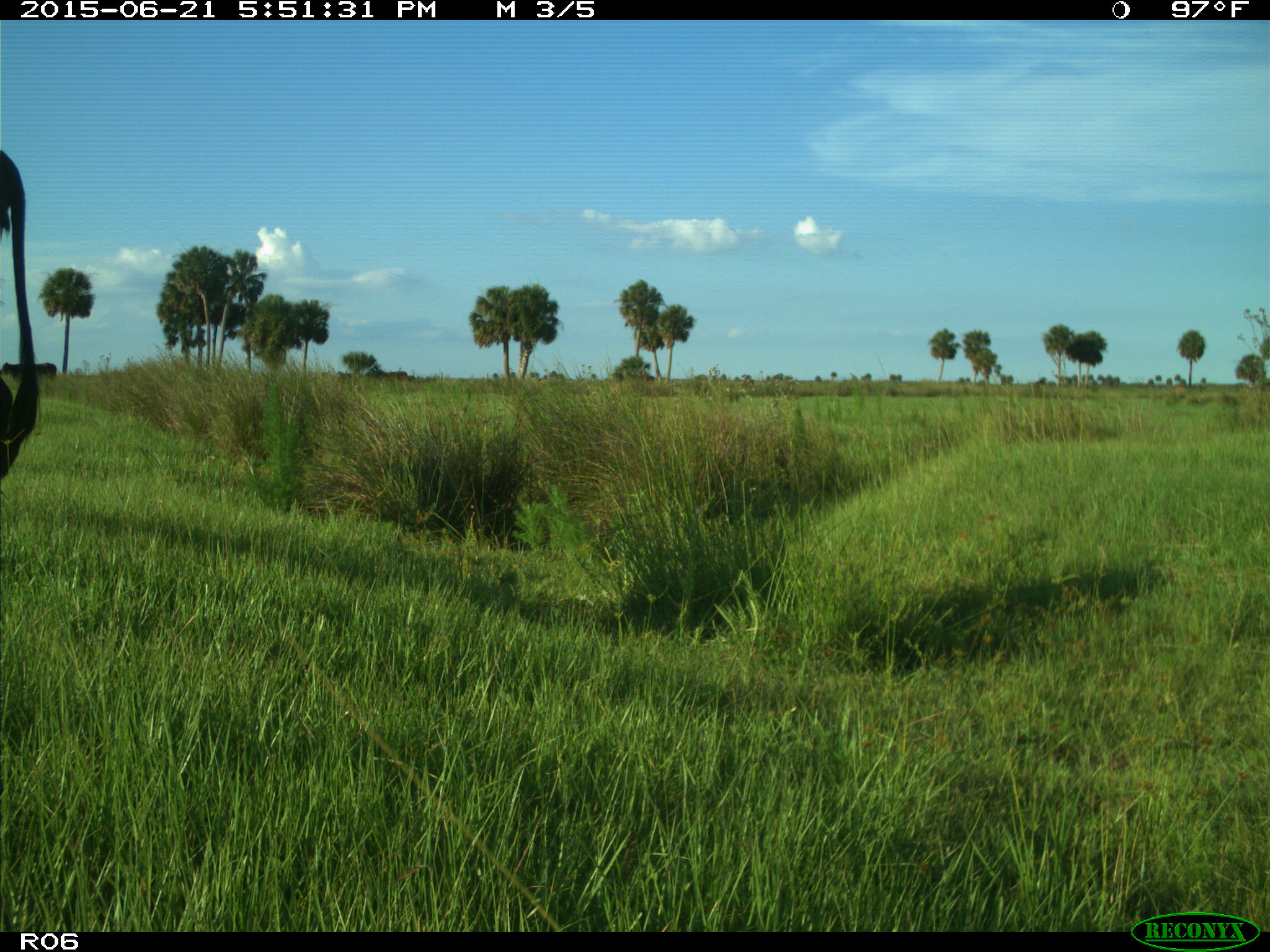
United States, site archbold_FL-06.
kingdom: Animalia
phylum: Chordata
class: Mammalia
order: Artiodactyla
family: Bovidae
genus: Bos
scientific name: Bos taurus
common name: domestic cow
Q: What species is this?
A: Bos taurus (domestic cow).